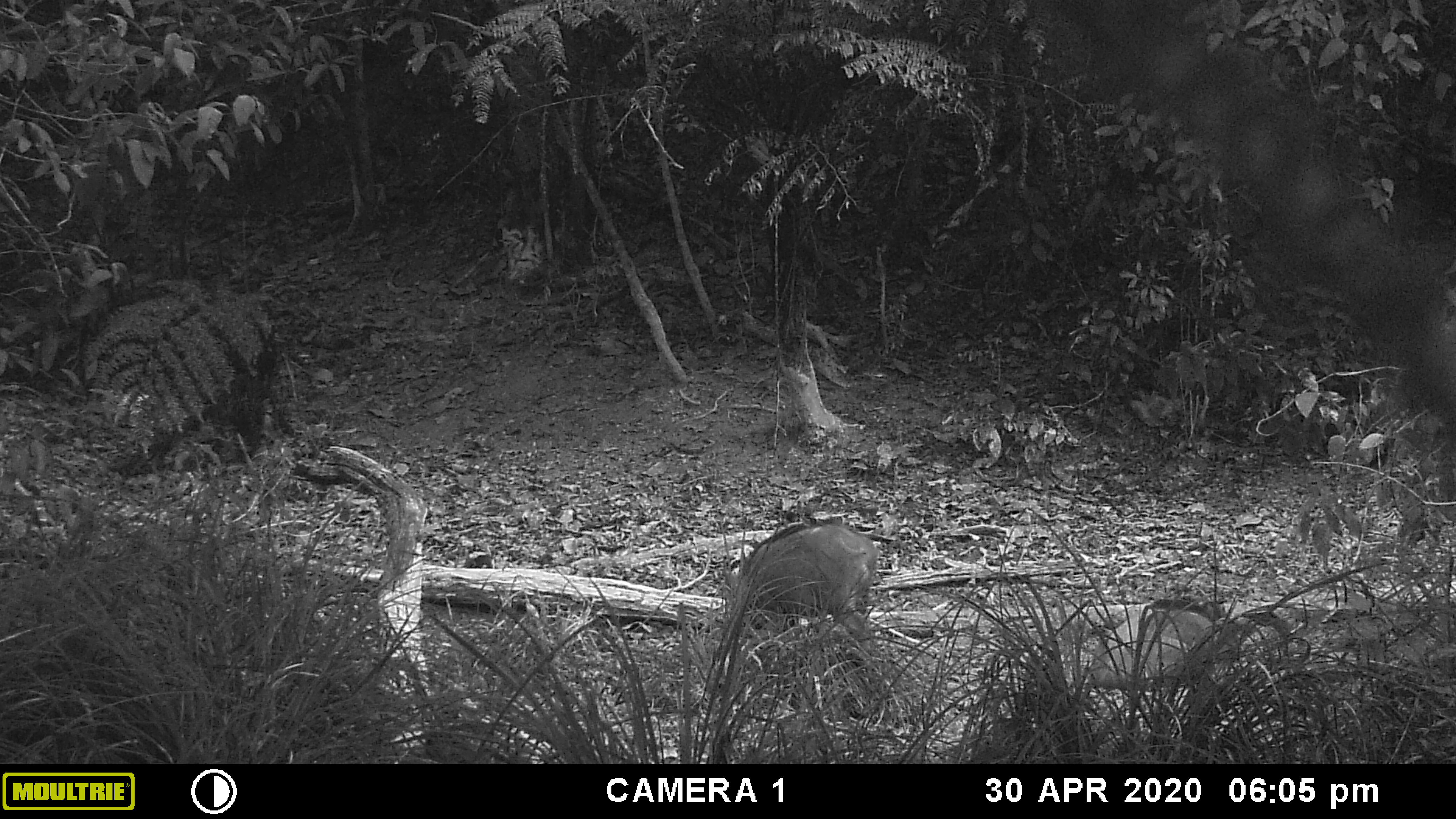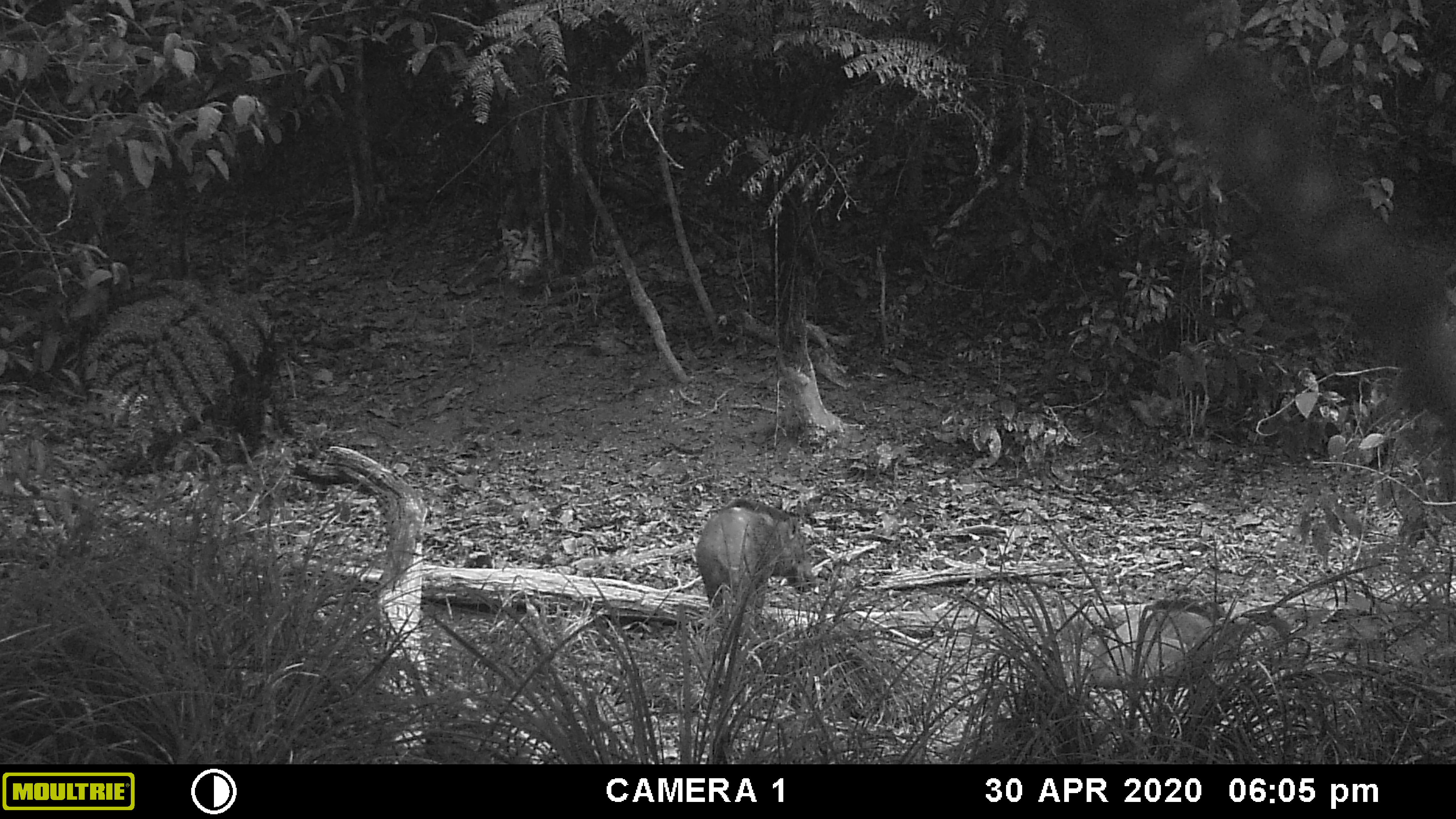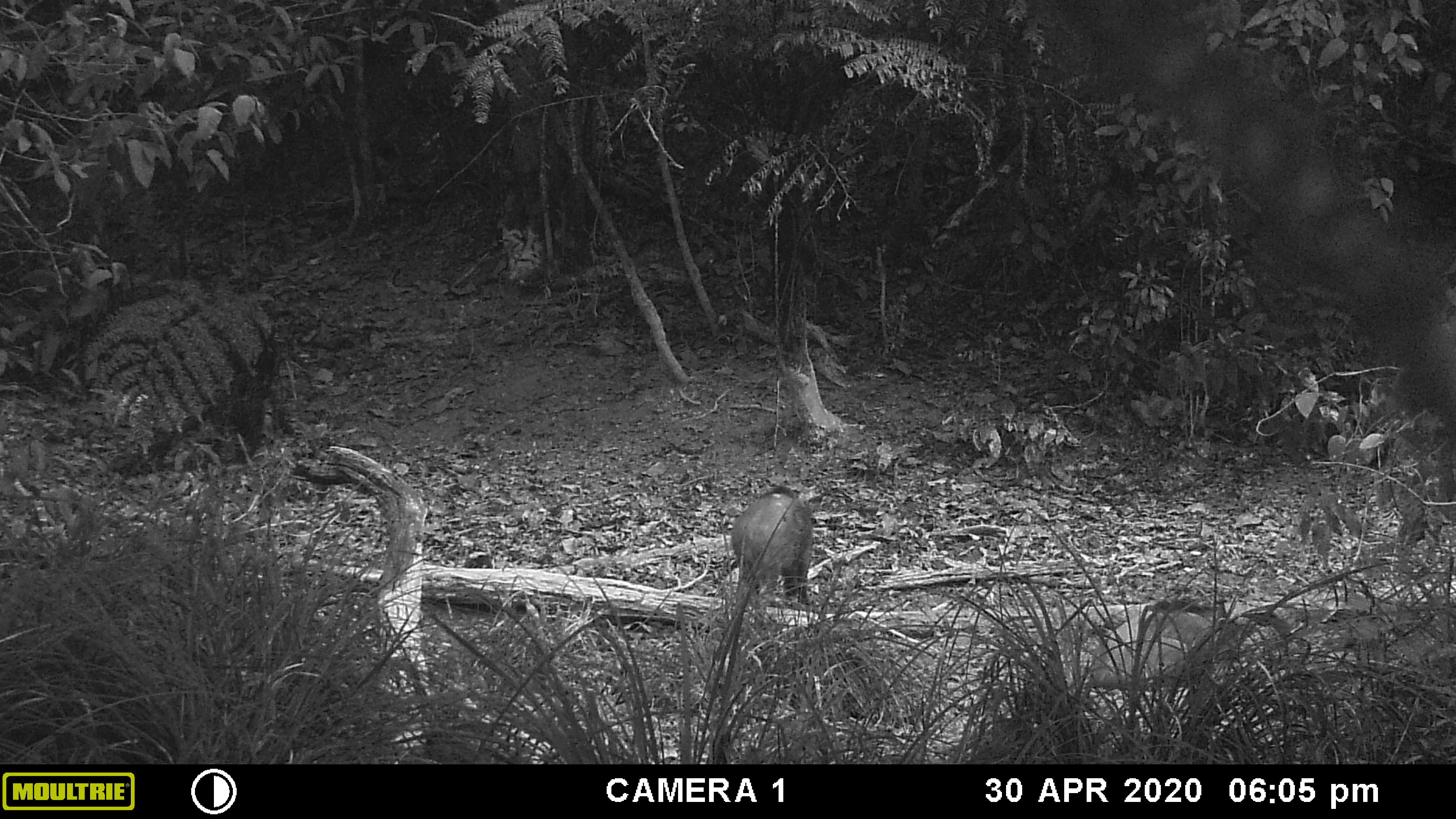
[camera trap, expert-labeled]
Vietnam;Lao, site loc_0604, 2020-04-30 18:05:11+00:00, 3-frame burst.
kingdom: Animalia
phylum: Chordata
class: Mammalia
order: Artiodactyla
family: Suidae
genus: Sus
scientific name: Sus scrofa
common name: eurasian wild pig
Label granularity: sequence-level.